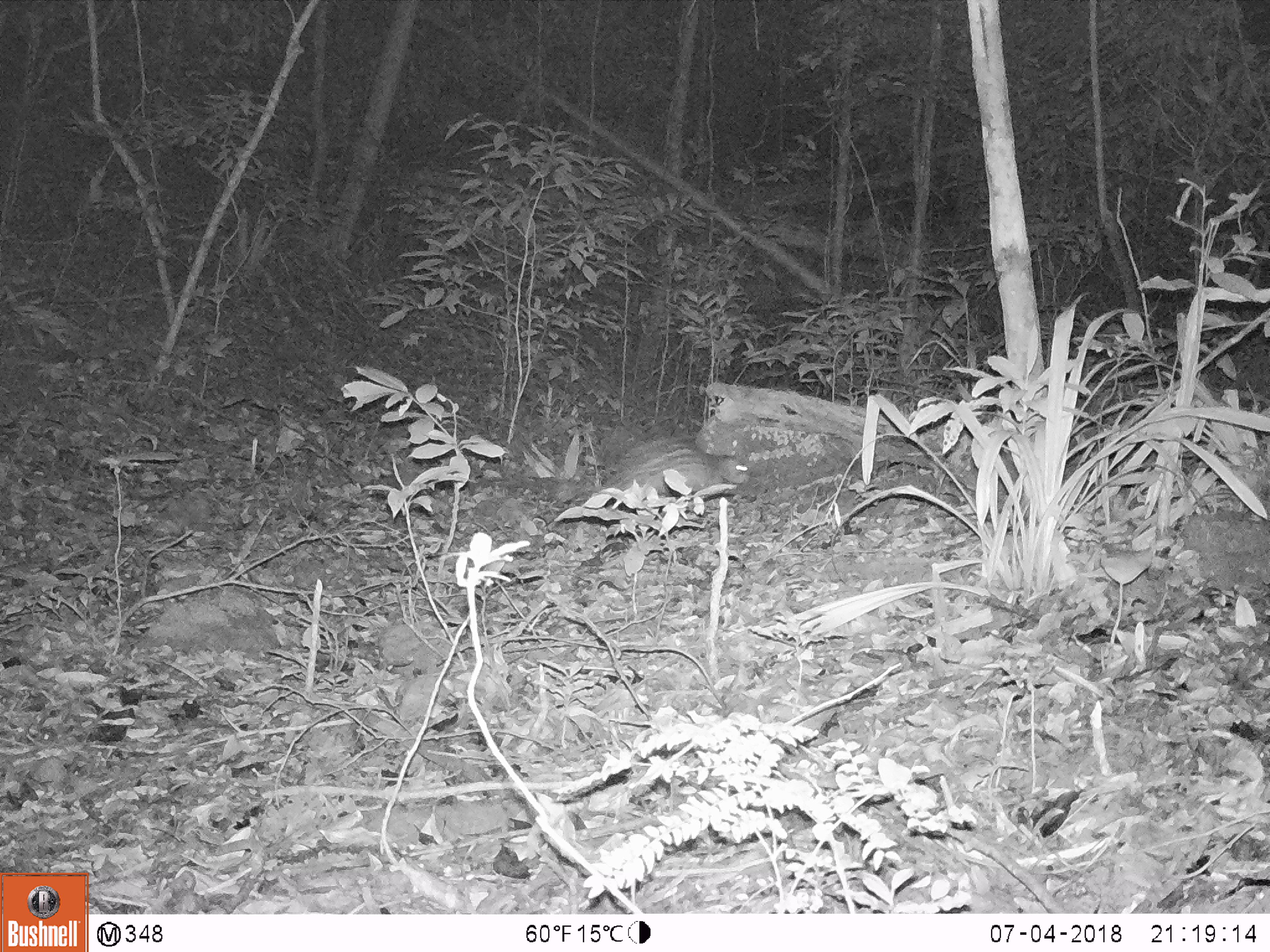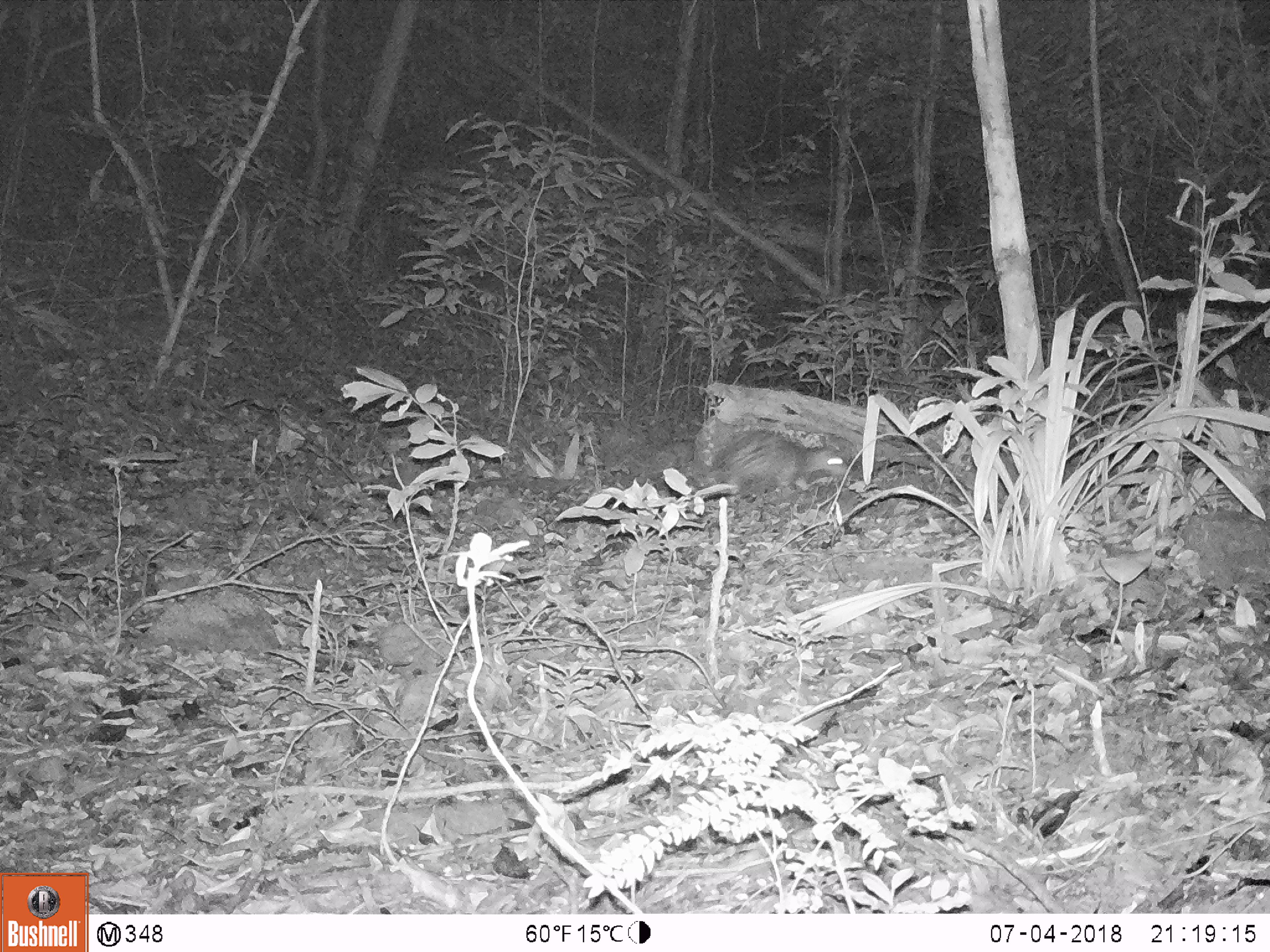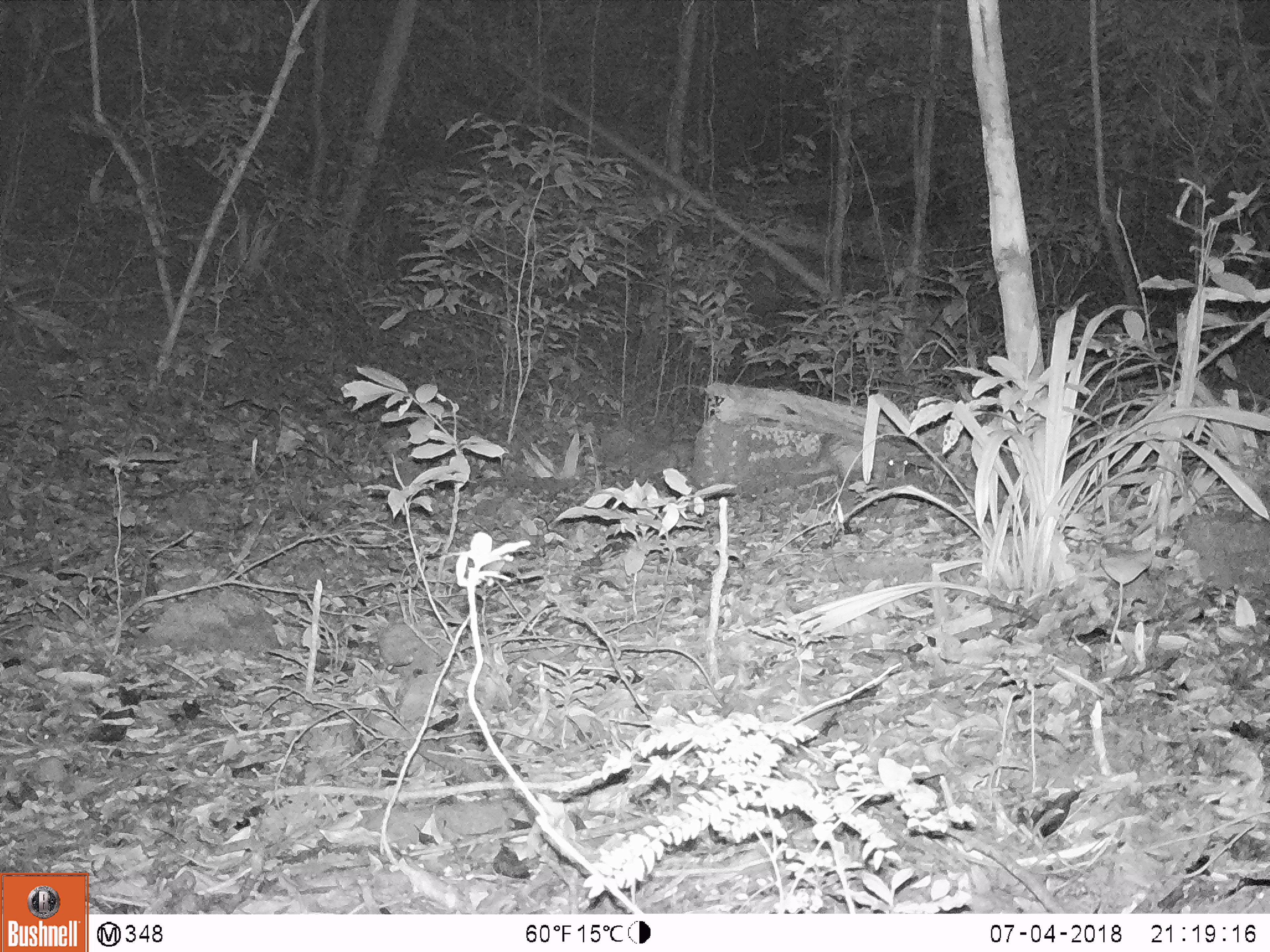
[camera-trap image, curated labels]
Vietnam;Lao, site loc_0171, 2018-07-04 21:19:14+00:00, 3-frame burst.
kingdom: Animalia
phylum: Chordata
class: Mammalia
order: Rodentia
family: Hystricidae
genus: Atherurus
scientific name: Atherurus macrourus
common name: asiatic brush-tailed porcupine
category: asiatic brush tailed porcupine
Asiatic brush tailed porcupine (asiatic brush-tailed porcupine) (Atherurus macrourus). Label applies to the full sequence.